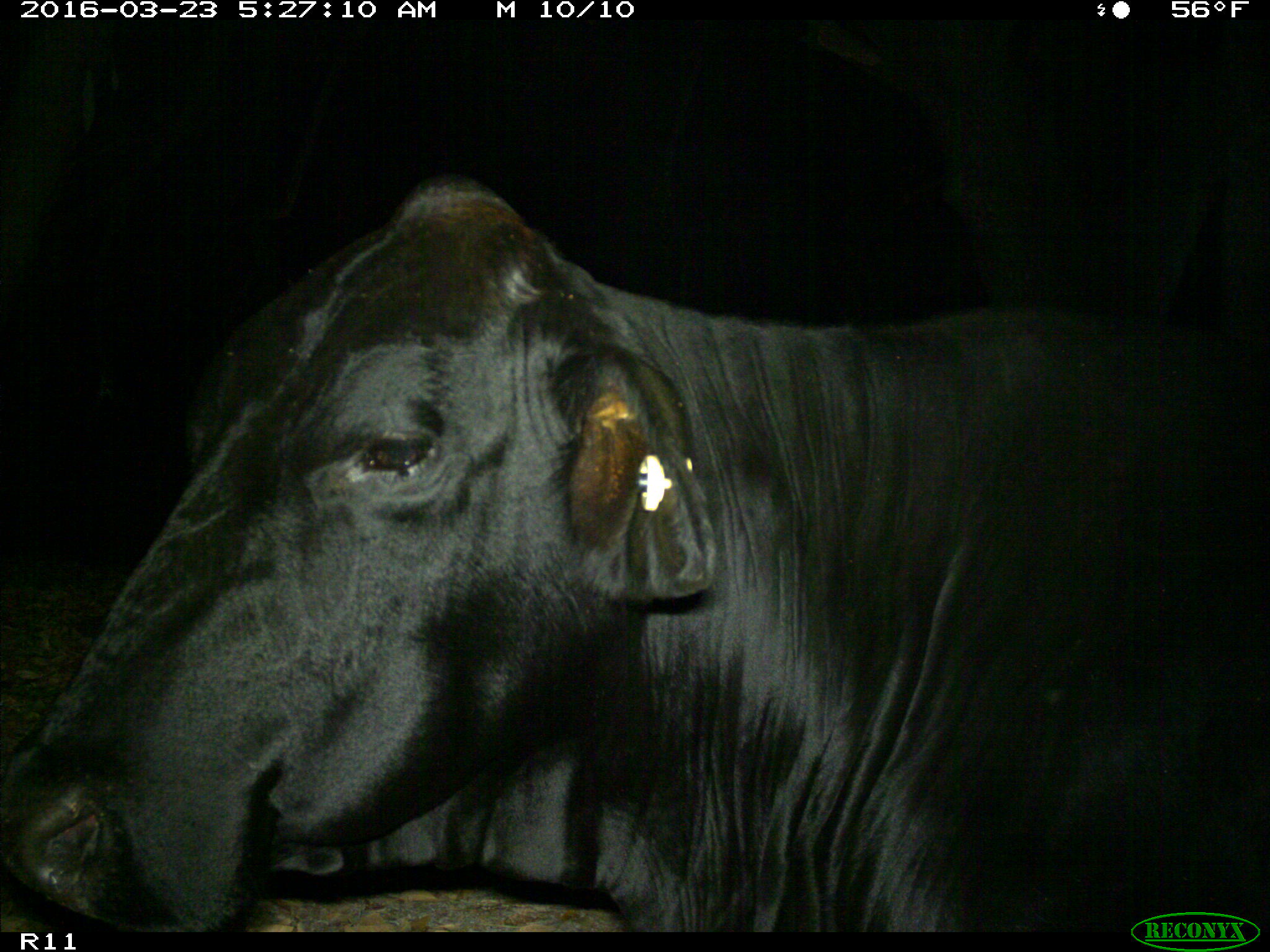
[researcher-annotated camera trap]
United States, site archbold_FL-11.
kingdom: Animalia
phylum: Chordata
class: Mammalia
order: Artiodactyla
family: Bovidae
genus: Bos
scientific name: Bos taurus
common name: domestic cow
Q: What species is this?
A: Bos taurus (domestic cow).